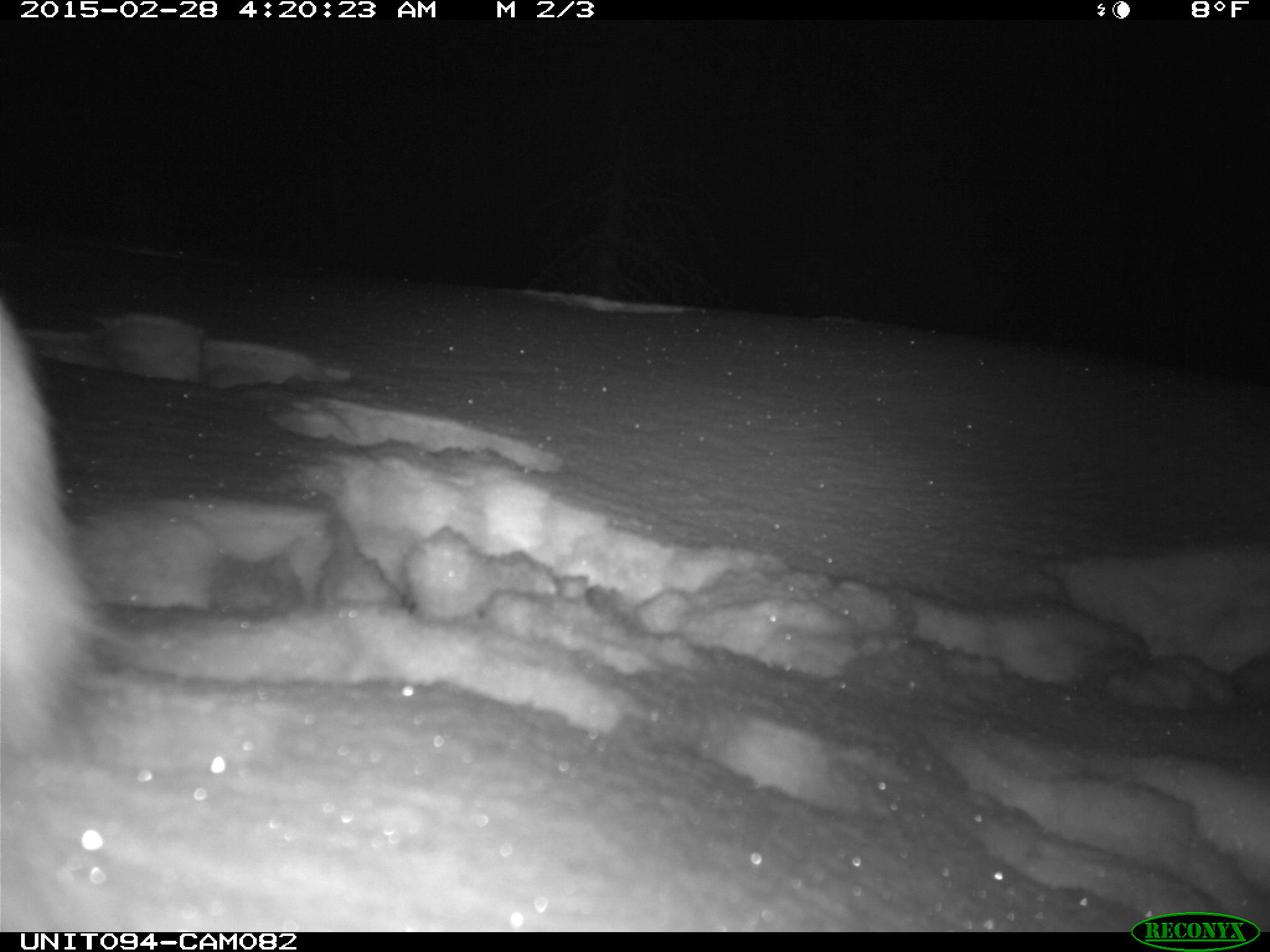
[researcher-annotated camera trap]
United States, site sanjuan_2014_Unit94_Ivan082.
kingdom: Animalia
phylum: Chordata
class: Mammalia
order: Lagomorpha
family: Leporidae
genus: Lepus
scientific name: Lepus americanus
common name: snowshoe hare